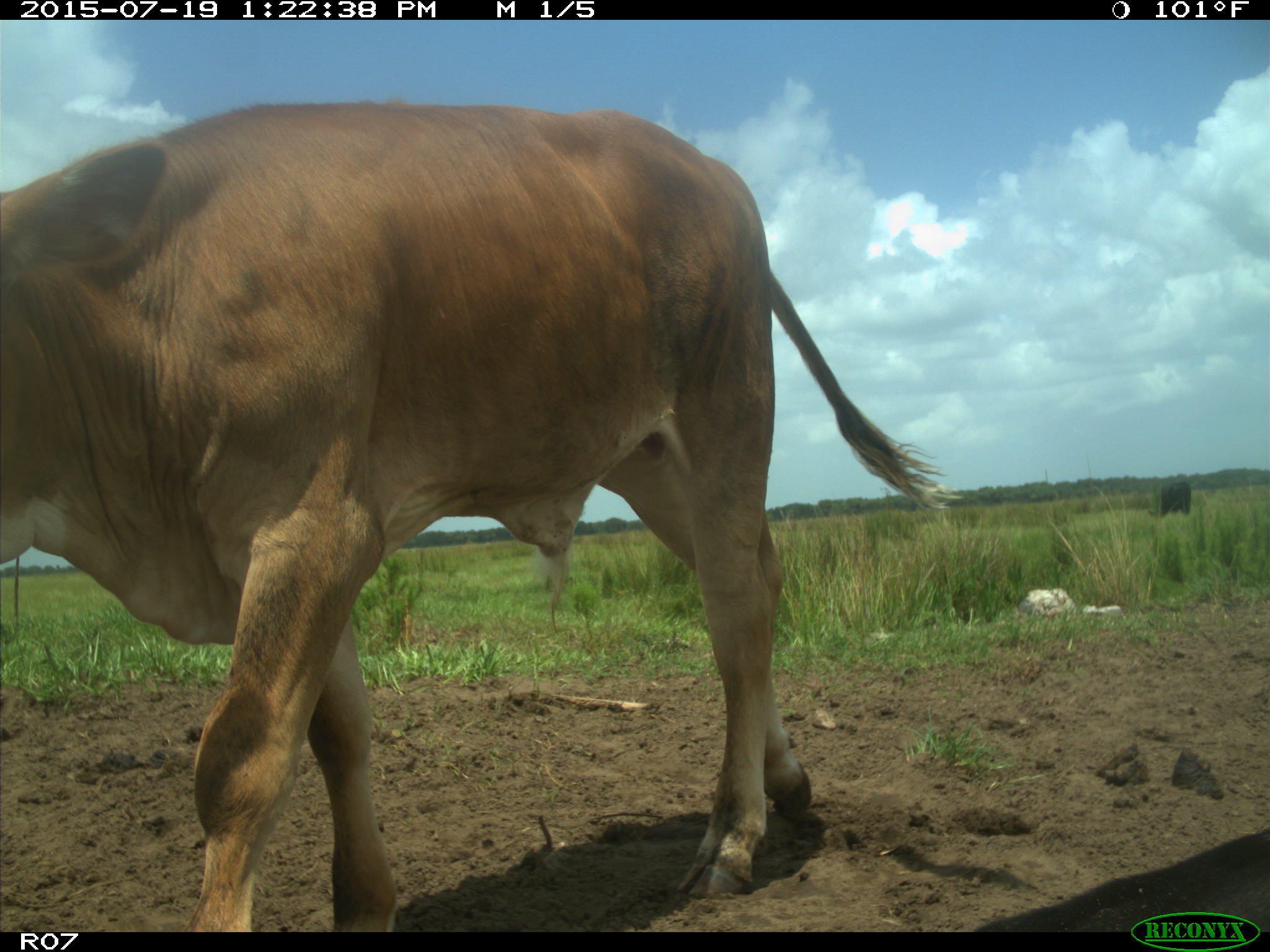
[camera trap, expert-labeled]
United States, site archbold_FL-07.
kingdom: Animalia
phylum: Chordata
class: Mammalia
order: Artiodactyla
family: Bovidae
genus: Bos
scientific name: Bos taurus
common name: domestic cow